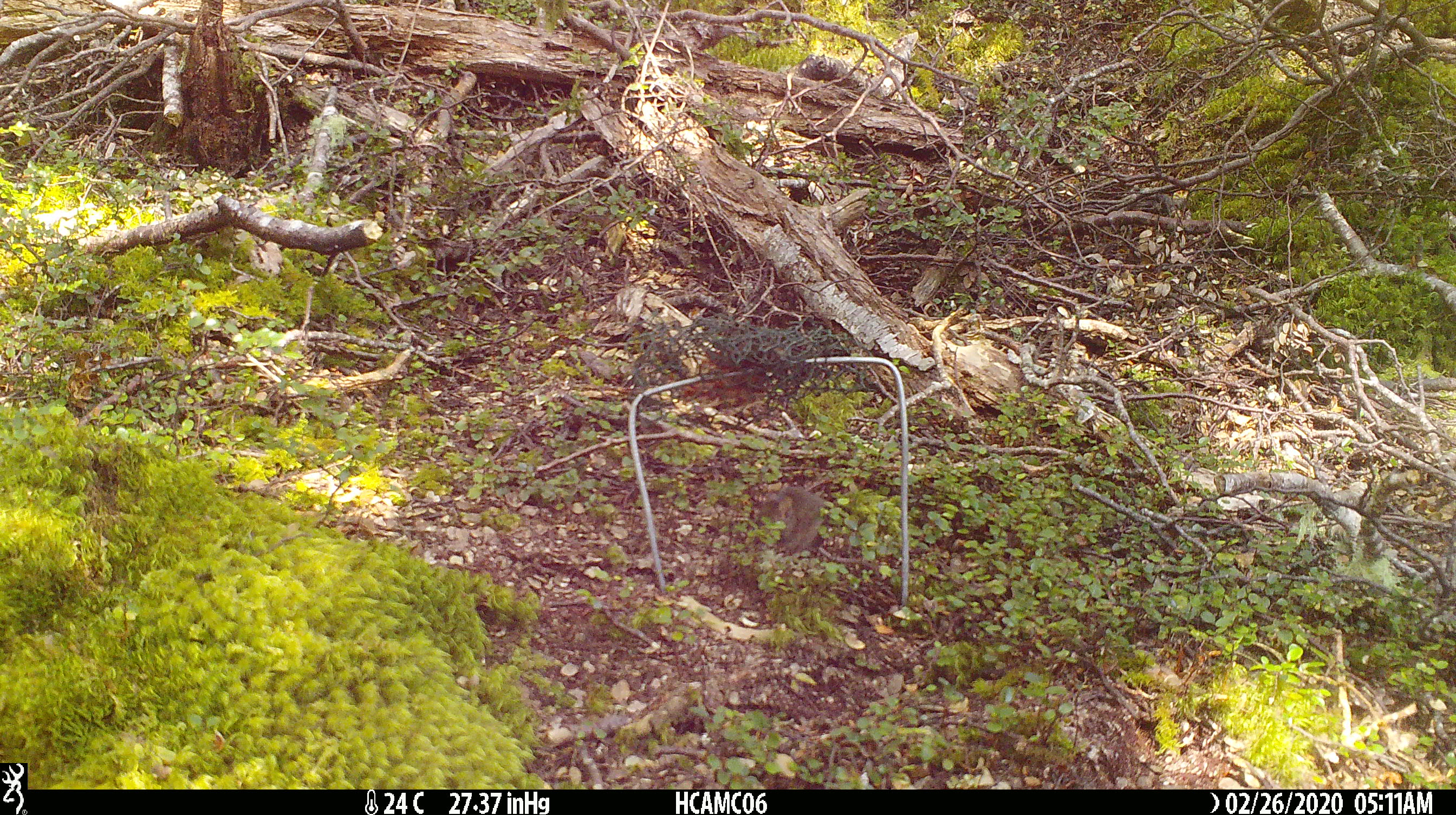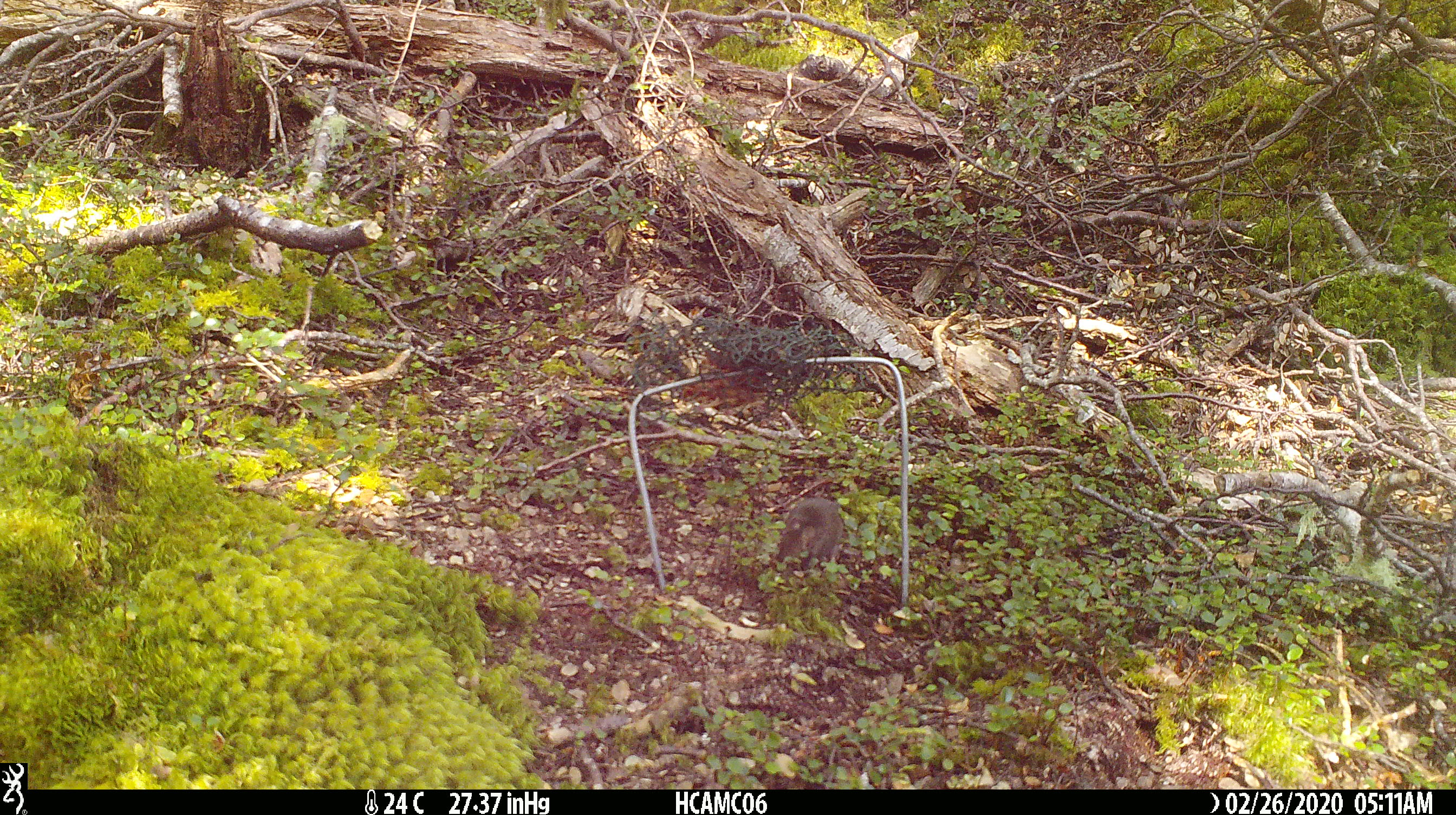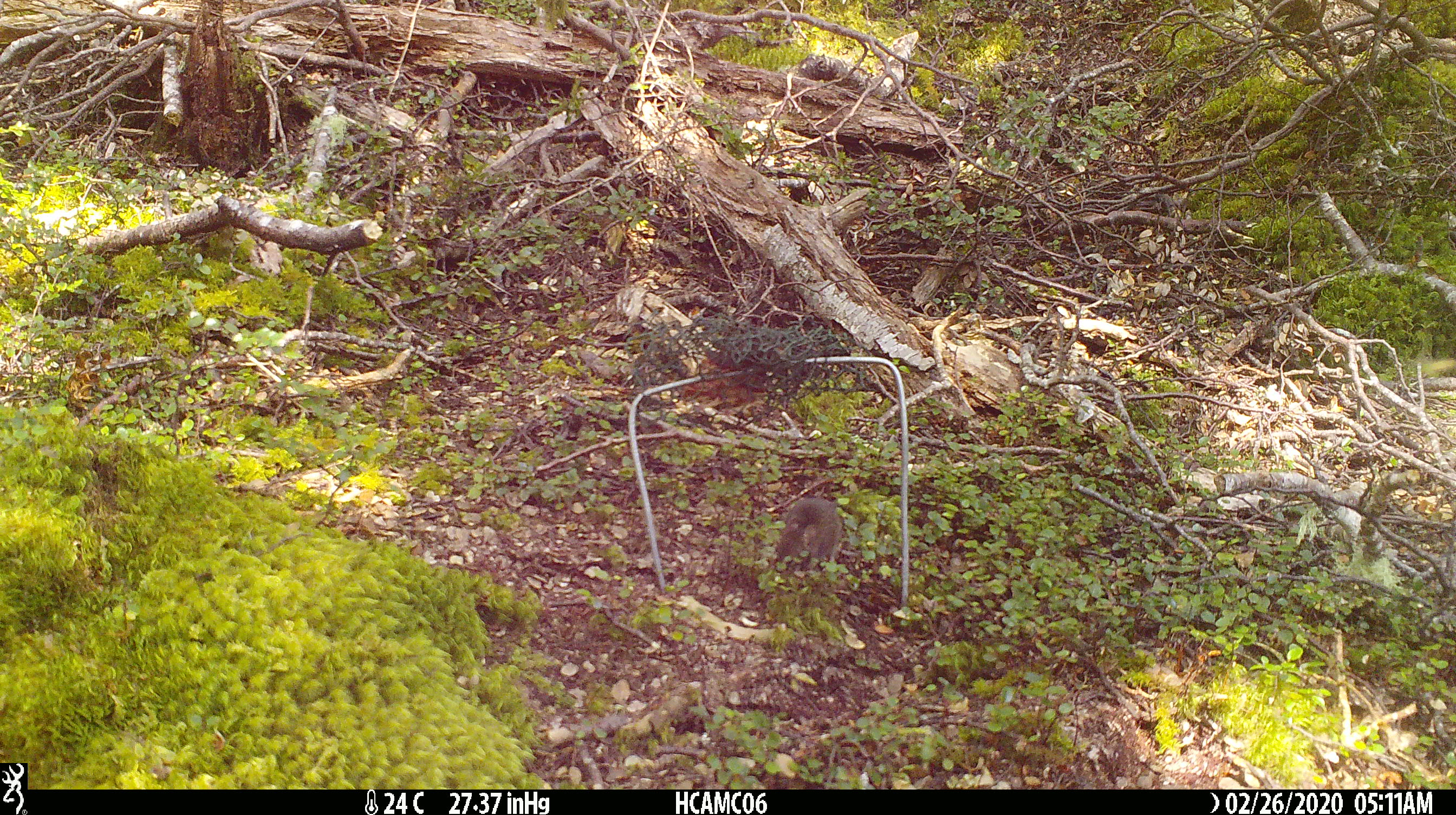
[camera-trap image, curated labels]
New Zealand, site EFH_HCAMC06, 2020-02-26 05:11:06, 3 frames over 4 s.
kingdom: Animalia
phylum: Chordata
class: Mammalia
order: Rodentia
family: Muridae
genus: Mus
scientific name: Mus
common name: mouse